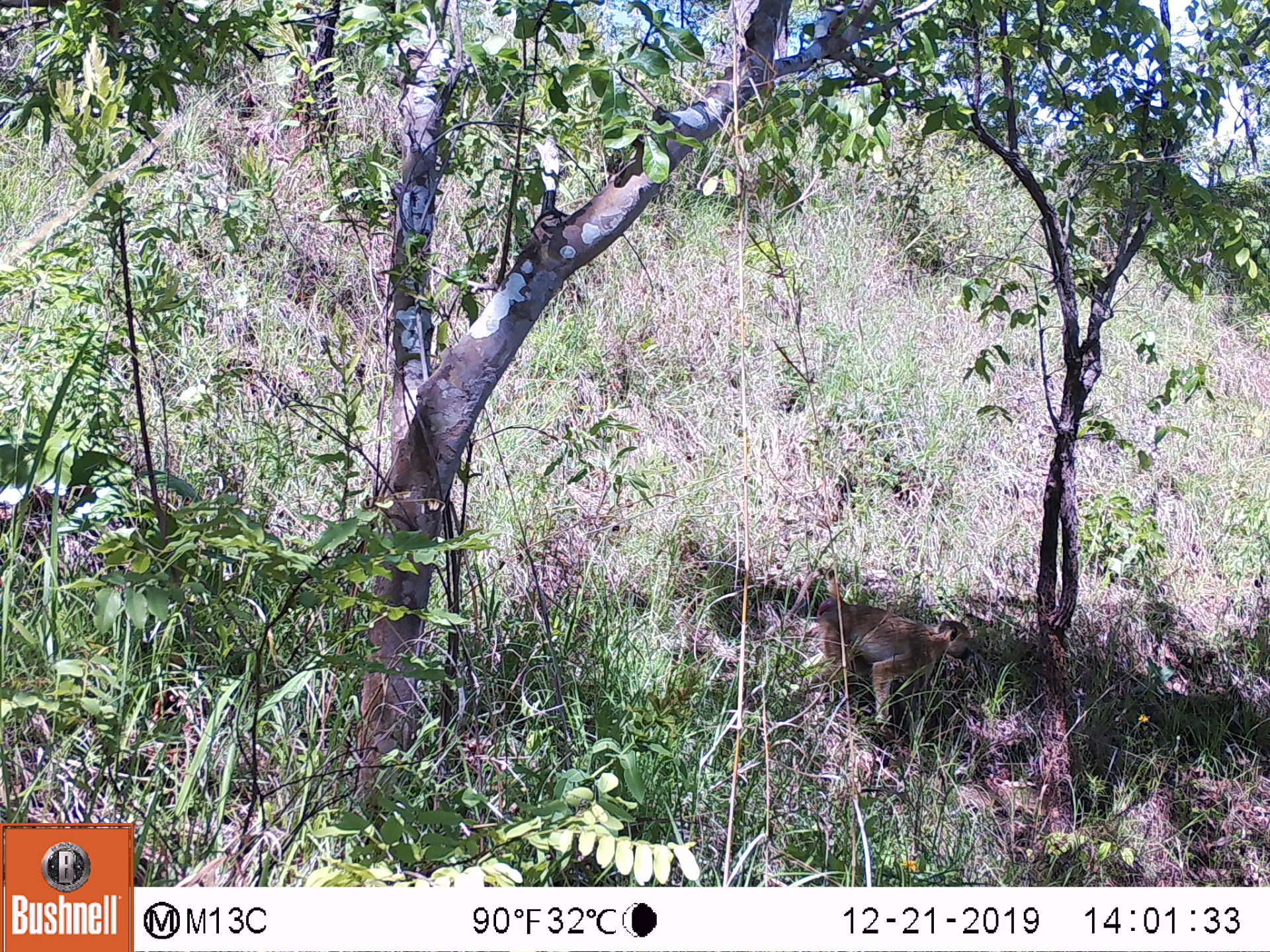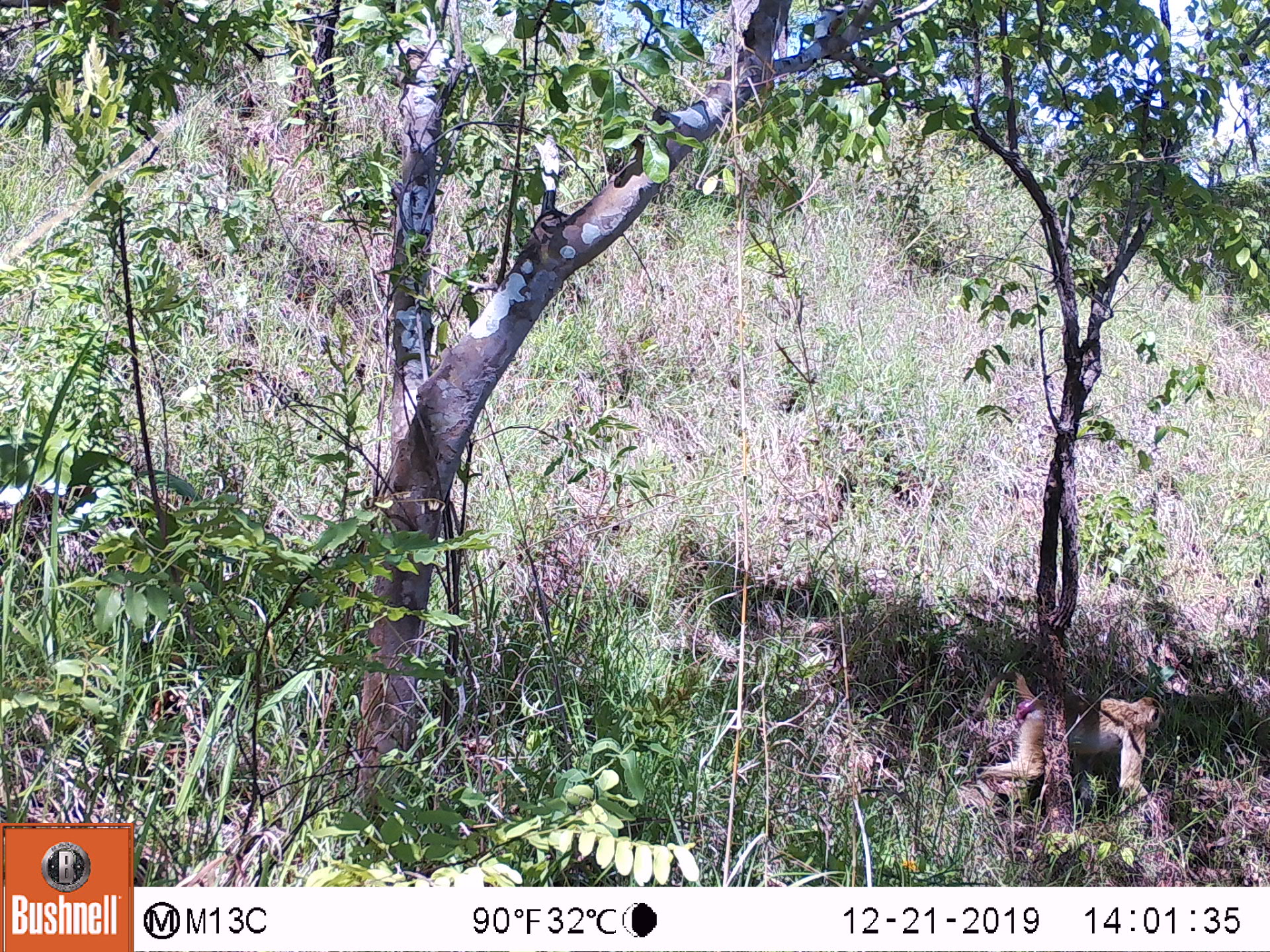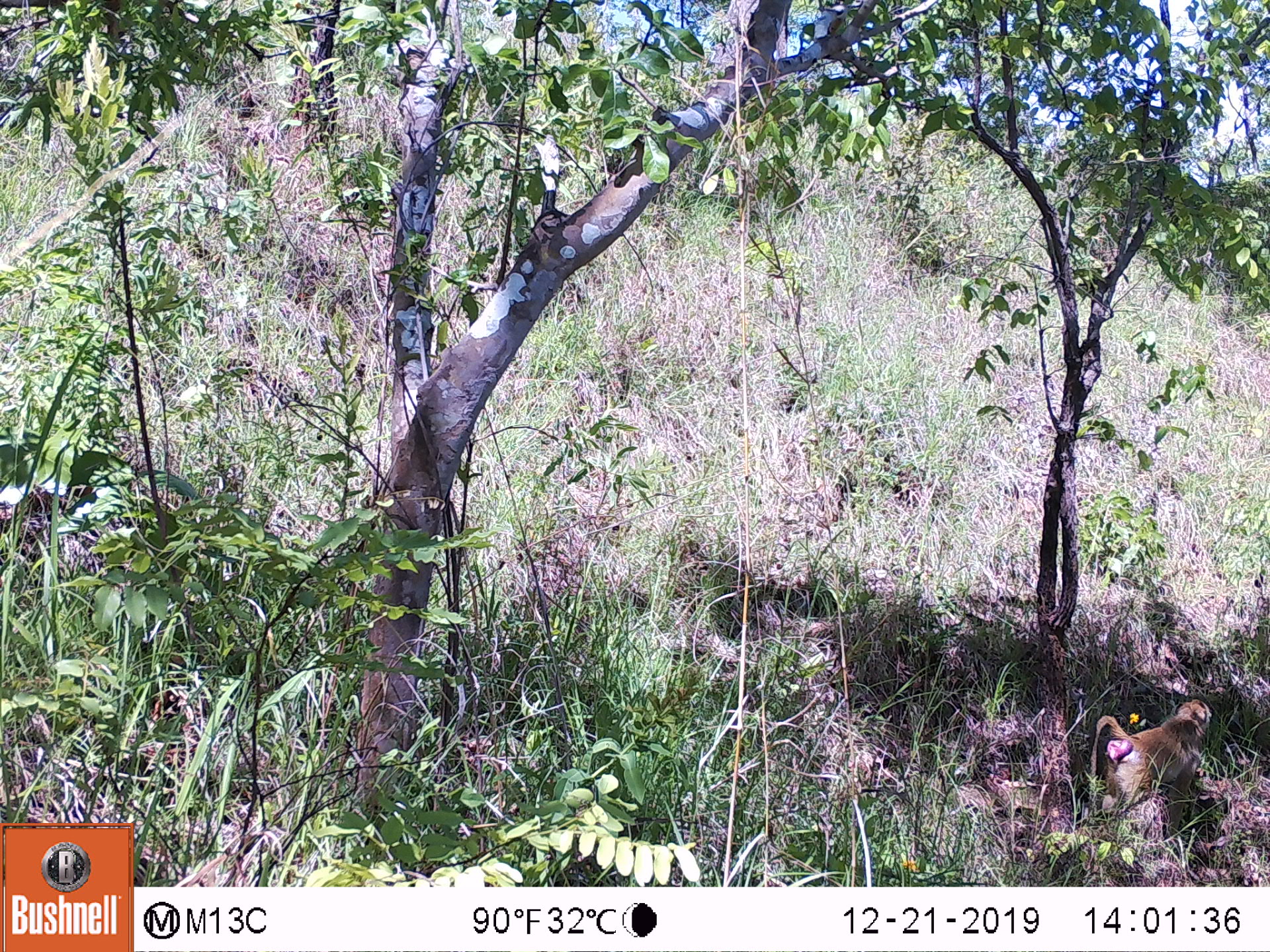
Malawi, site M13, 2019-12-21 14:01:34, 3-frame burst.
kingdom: Animalia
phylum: Chordata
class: Mammalia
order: Primates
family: Cercopithecidae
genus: Papio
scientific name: Papio cynocephalus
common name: yellow baboon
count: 1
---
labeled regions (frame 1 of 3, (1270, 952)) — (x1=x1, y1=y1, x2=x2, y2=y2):
yellow baboon: (x1=784, y1=564, x2=971, y2=730)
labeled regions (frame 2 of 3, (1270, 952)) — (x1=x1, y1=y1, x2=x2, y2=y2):
yellow baboon: (x1=975, y1=670, x2=1167, y2=831)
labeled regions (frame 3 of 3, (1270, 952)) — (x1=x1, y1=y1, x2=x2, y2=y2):
yellow baboon: (x1=1088, y1=698, x2=1212, y2=819)